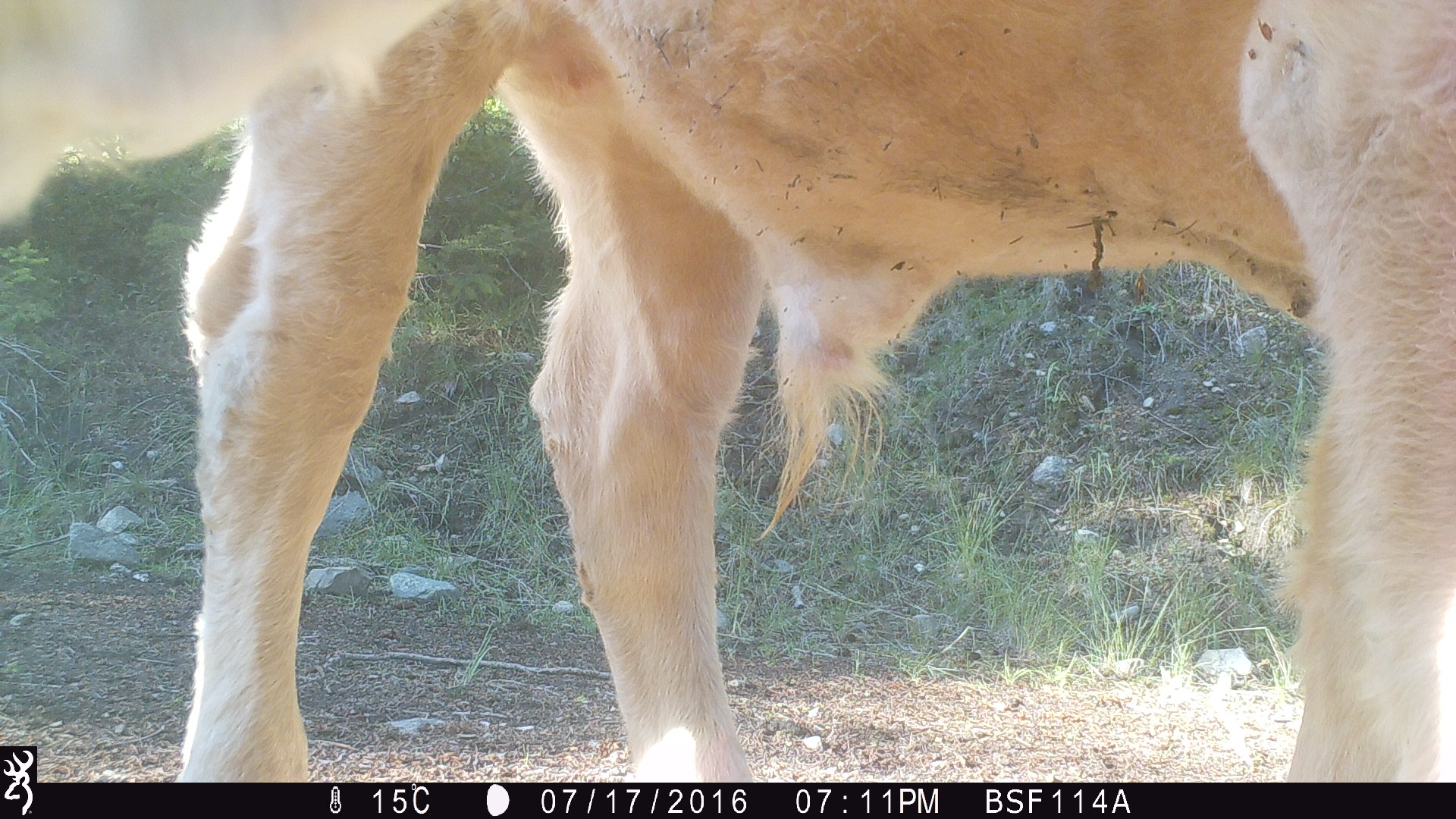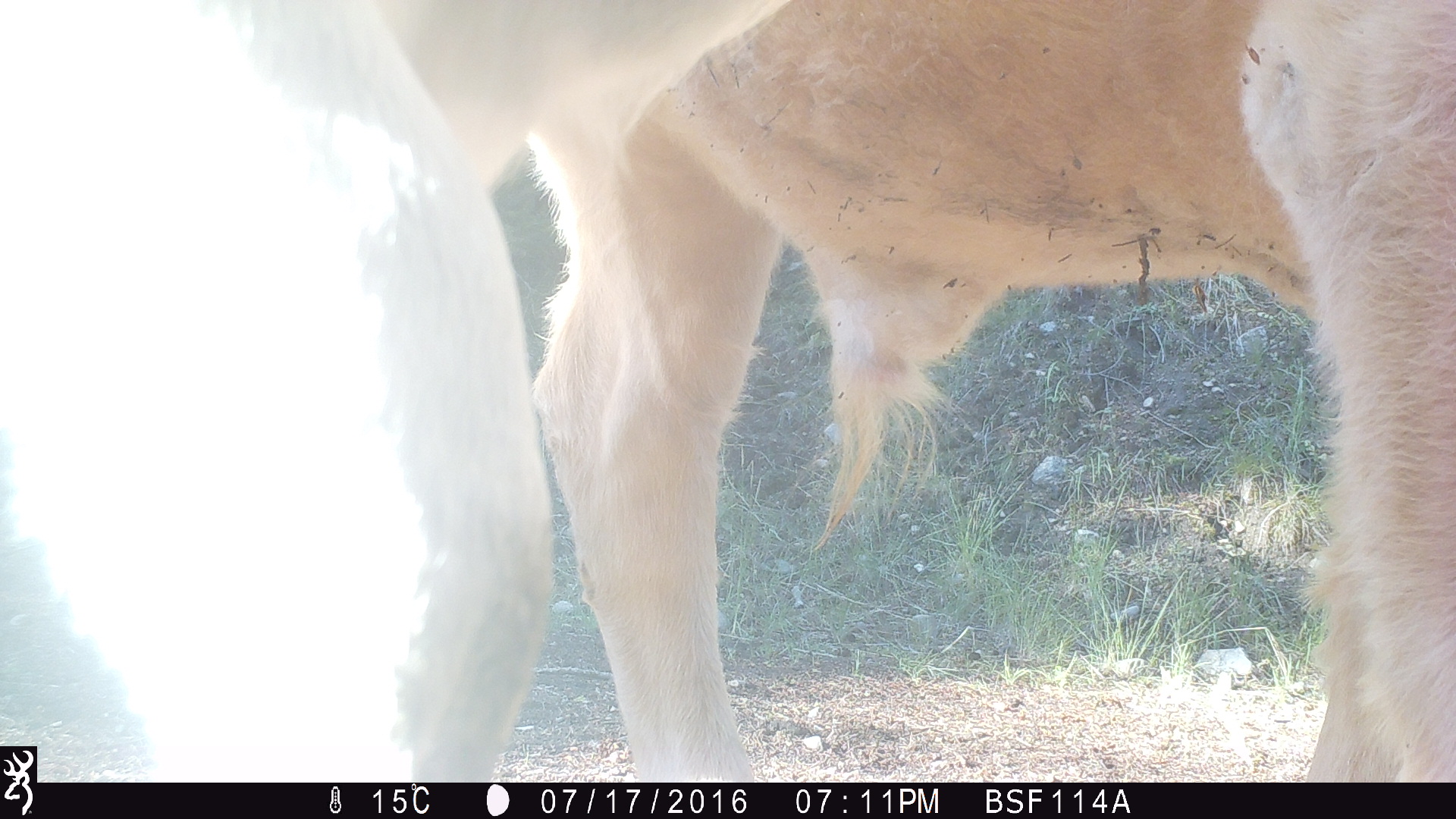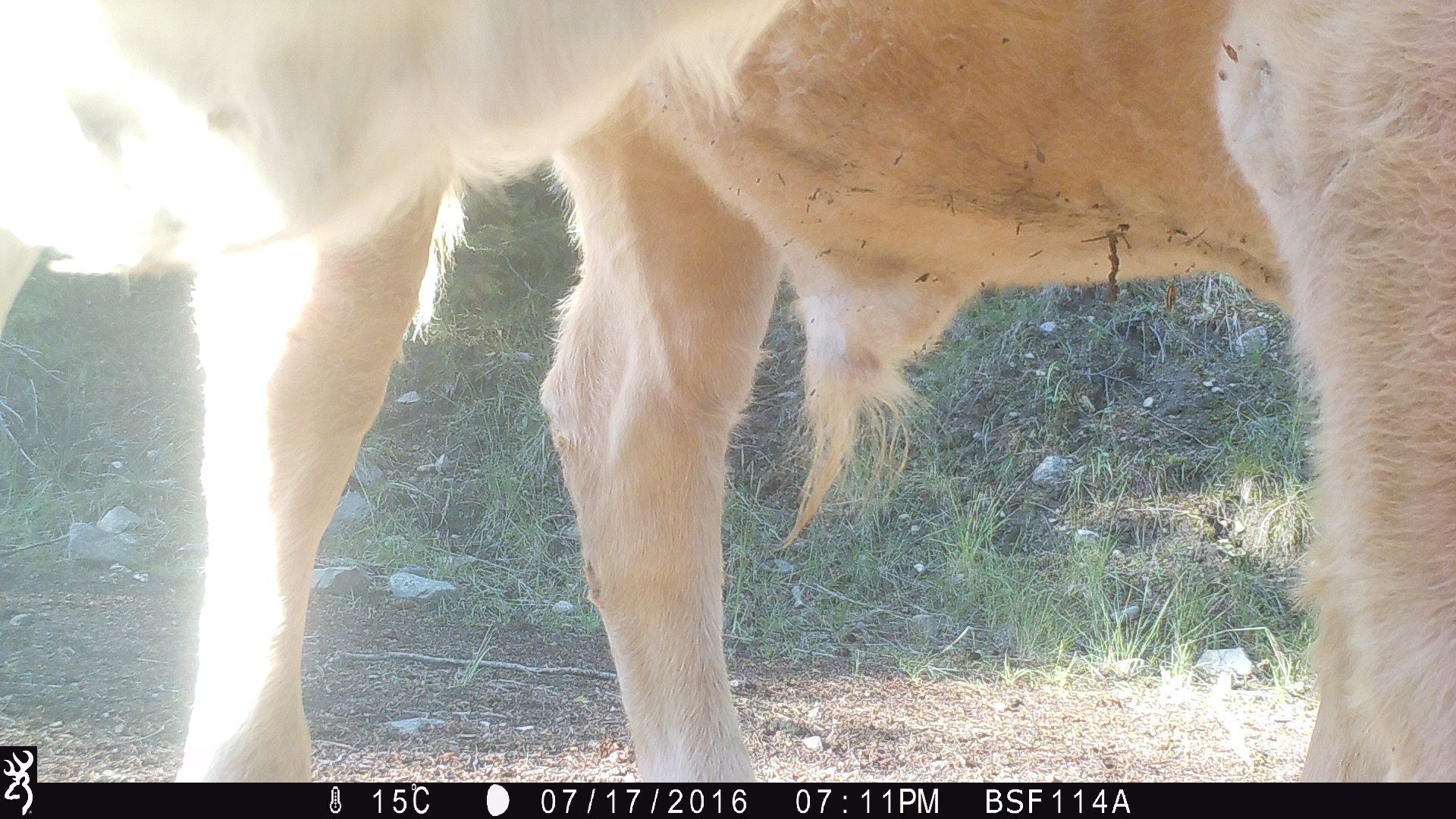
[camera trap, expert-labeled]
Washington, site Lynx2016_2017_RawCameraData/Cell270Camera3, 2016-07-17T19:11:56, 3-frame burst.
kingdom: Animalia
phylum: Chordata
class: Mammalia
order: Artiodactyla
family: Bovidae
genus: Bos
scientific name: Bos taurus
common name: domestic cattle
Domestic cattle (Bos taurus). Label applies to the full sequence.